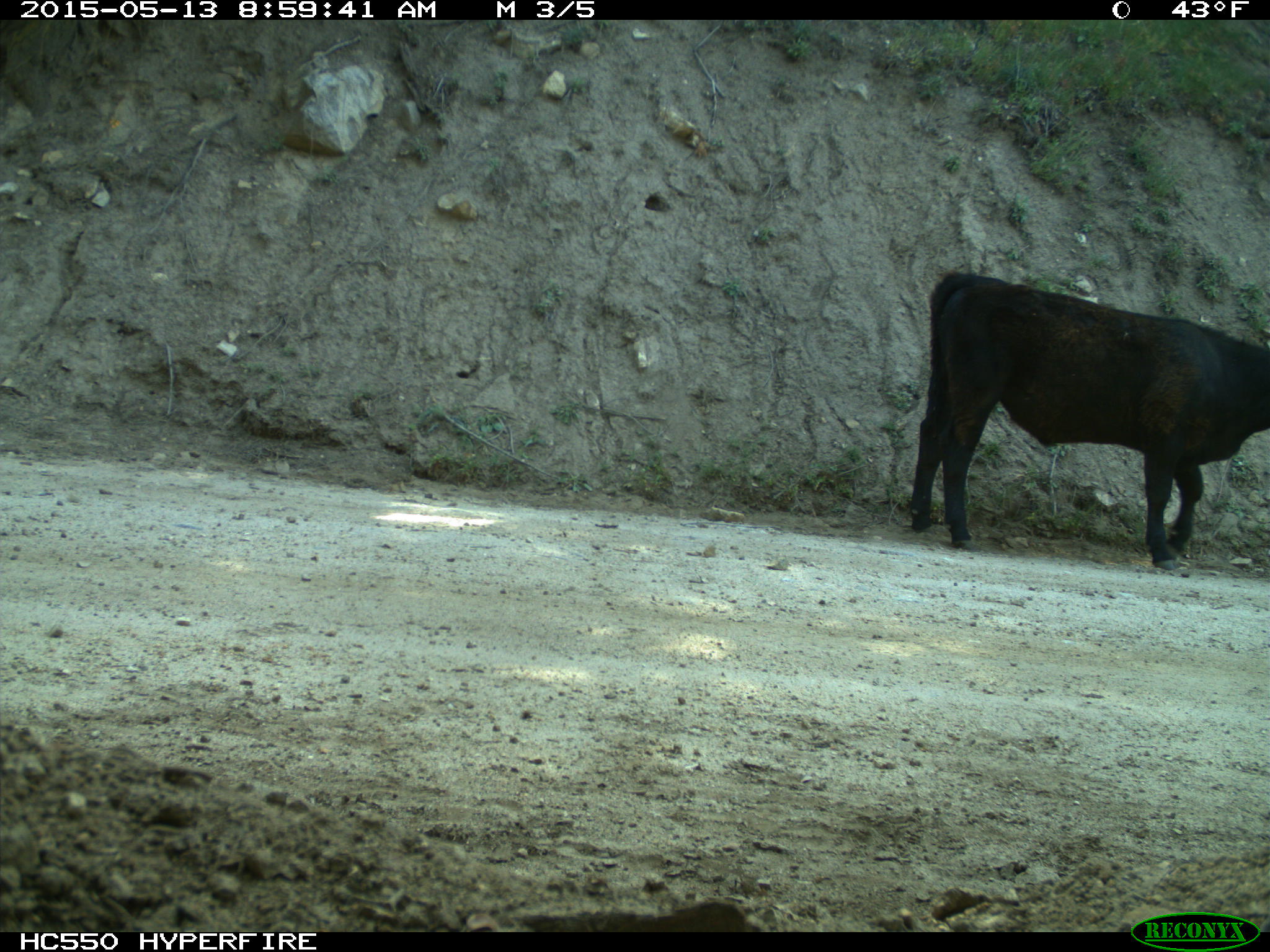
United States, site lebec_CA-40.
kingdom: Animalia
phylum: Chordata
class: Mammalia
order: Artiodactyla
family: Bovidae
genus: Bos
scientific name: Bos taurus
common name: domestic cow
Bos taurus (domestic cow).